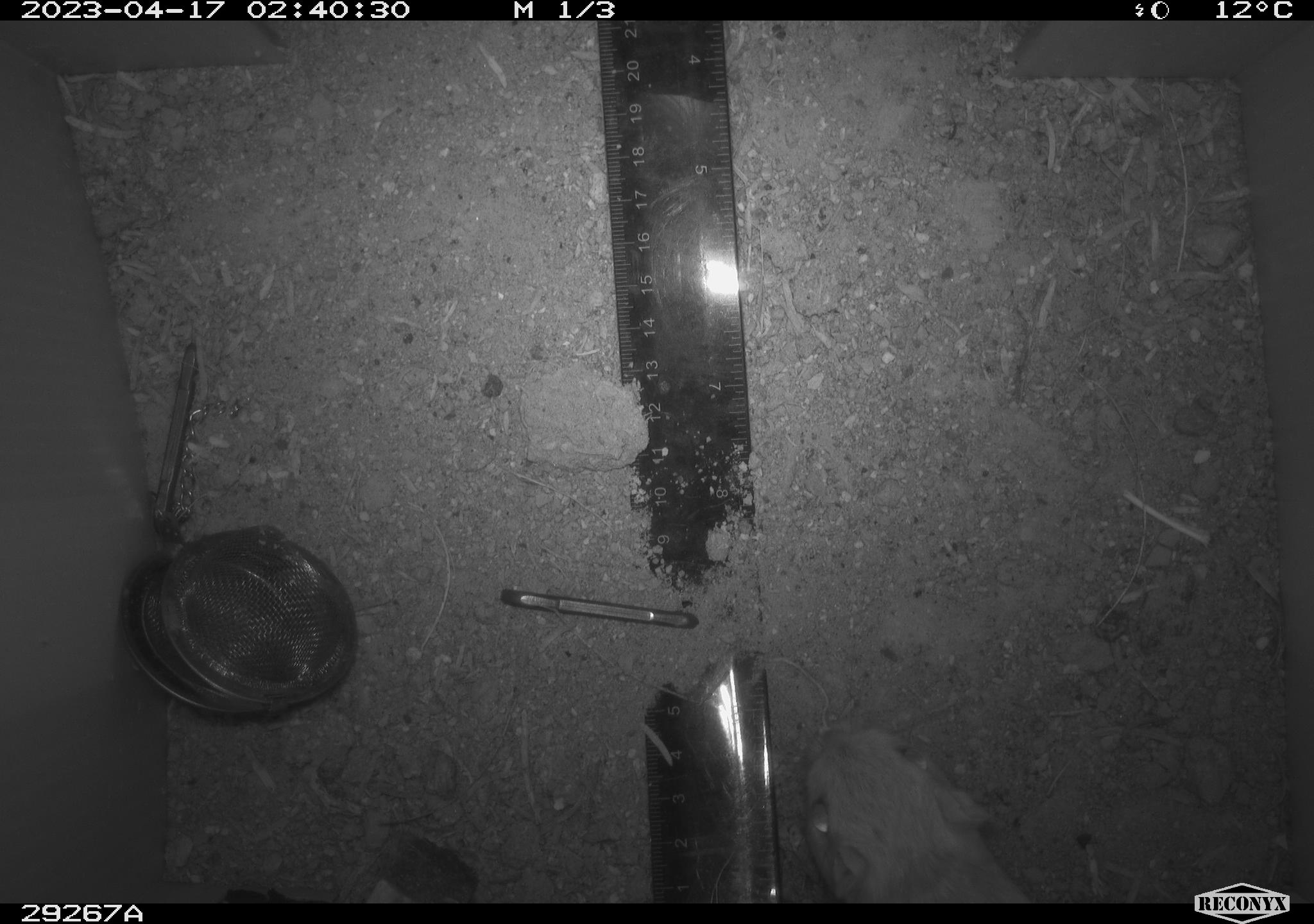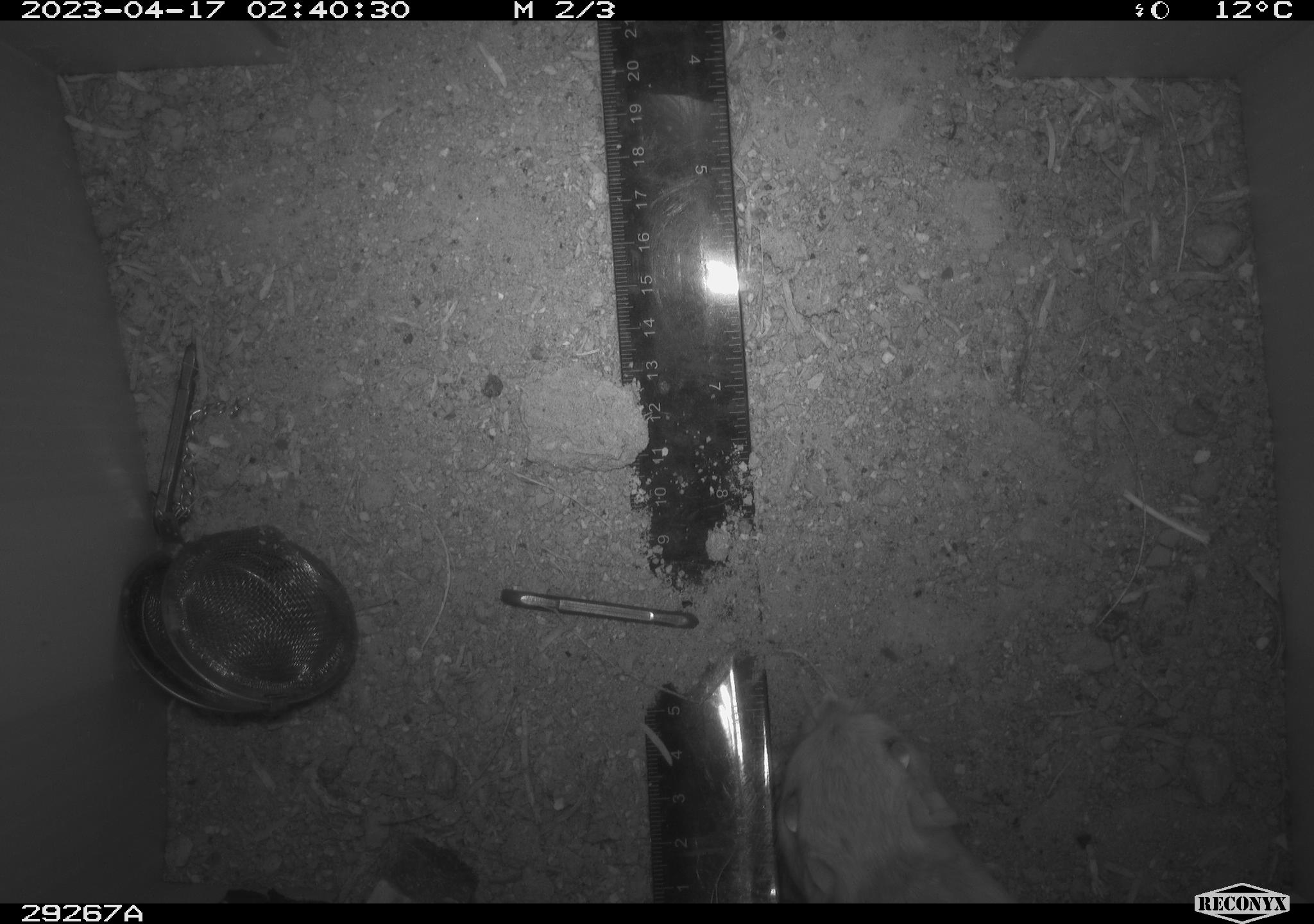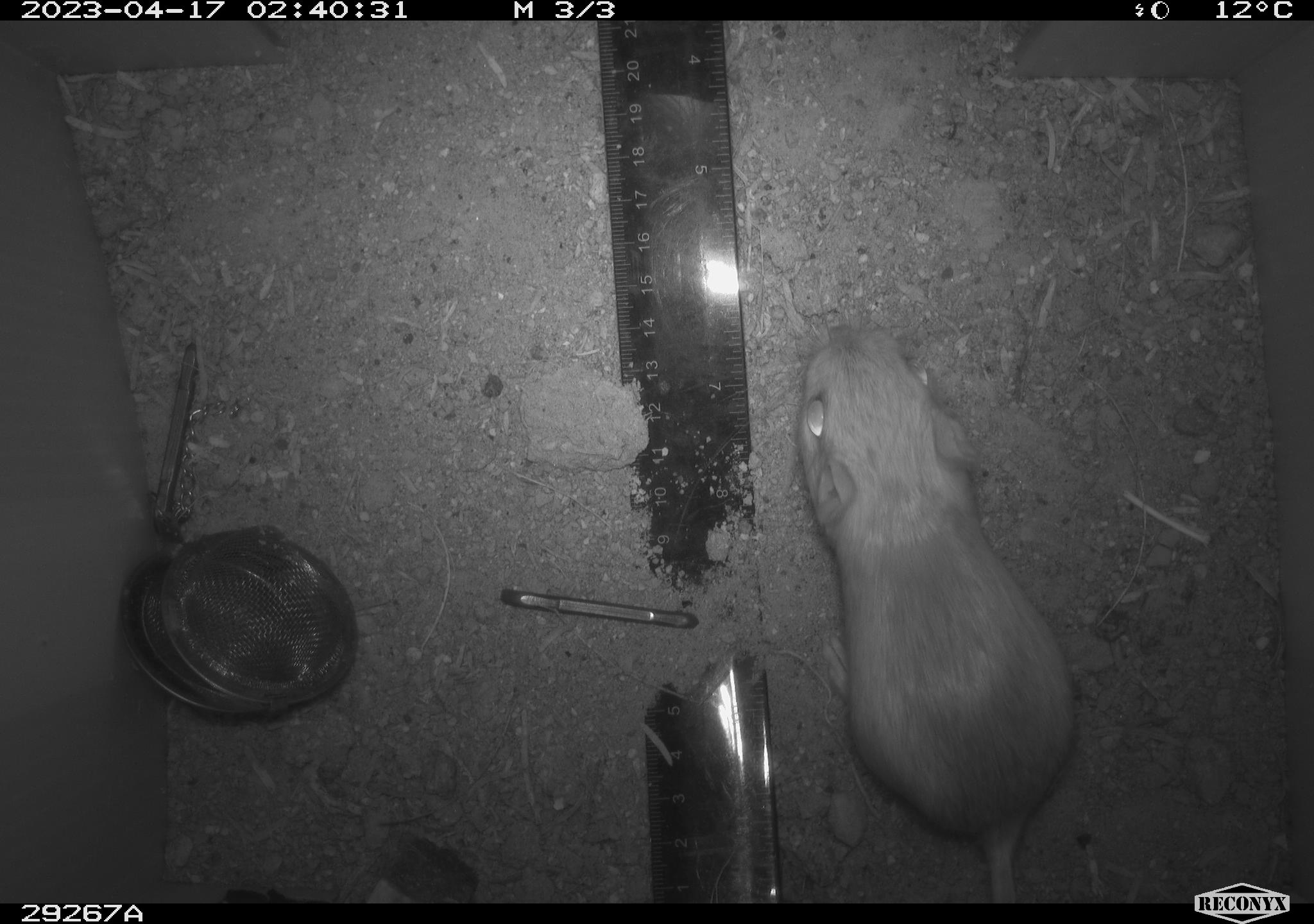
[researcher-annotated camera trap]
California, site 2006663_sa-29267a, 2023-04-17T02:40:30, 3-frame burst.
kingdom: Animalia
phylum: Chordata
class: Mammalia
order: Rodentia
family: Heteromyidae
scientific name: Heteromyidae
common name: kangaroo rats and pocket mice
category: heteromyidae family